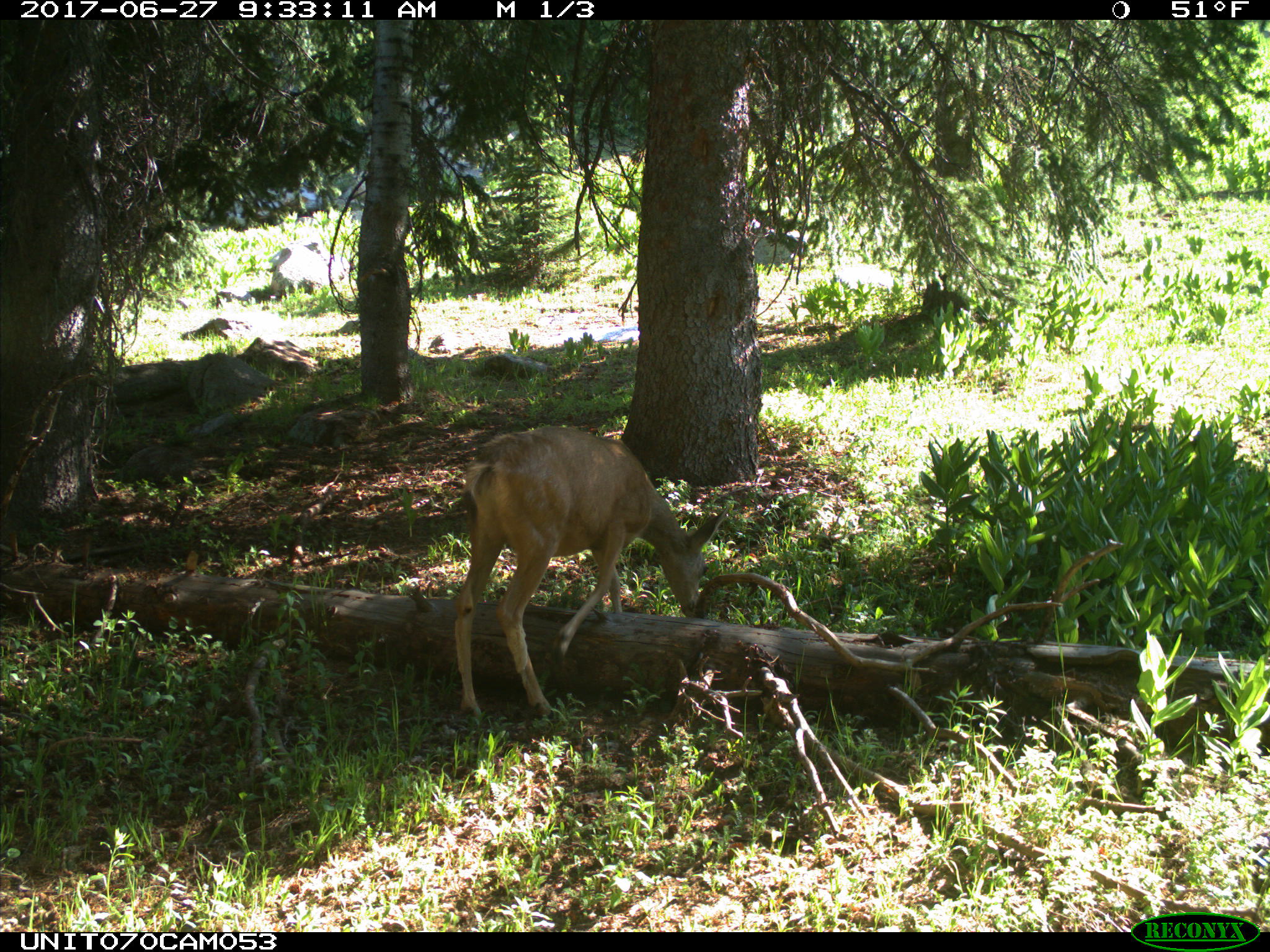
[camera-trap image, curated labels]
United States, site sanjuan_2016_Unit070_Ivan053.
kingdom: Animalia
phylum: Chordata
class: Mammalia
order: Artiodactyla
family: Cervidae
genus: Odocoileus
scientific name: Odocoileus hemionus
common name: mule deer